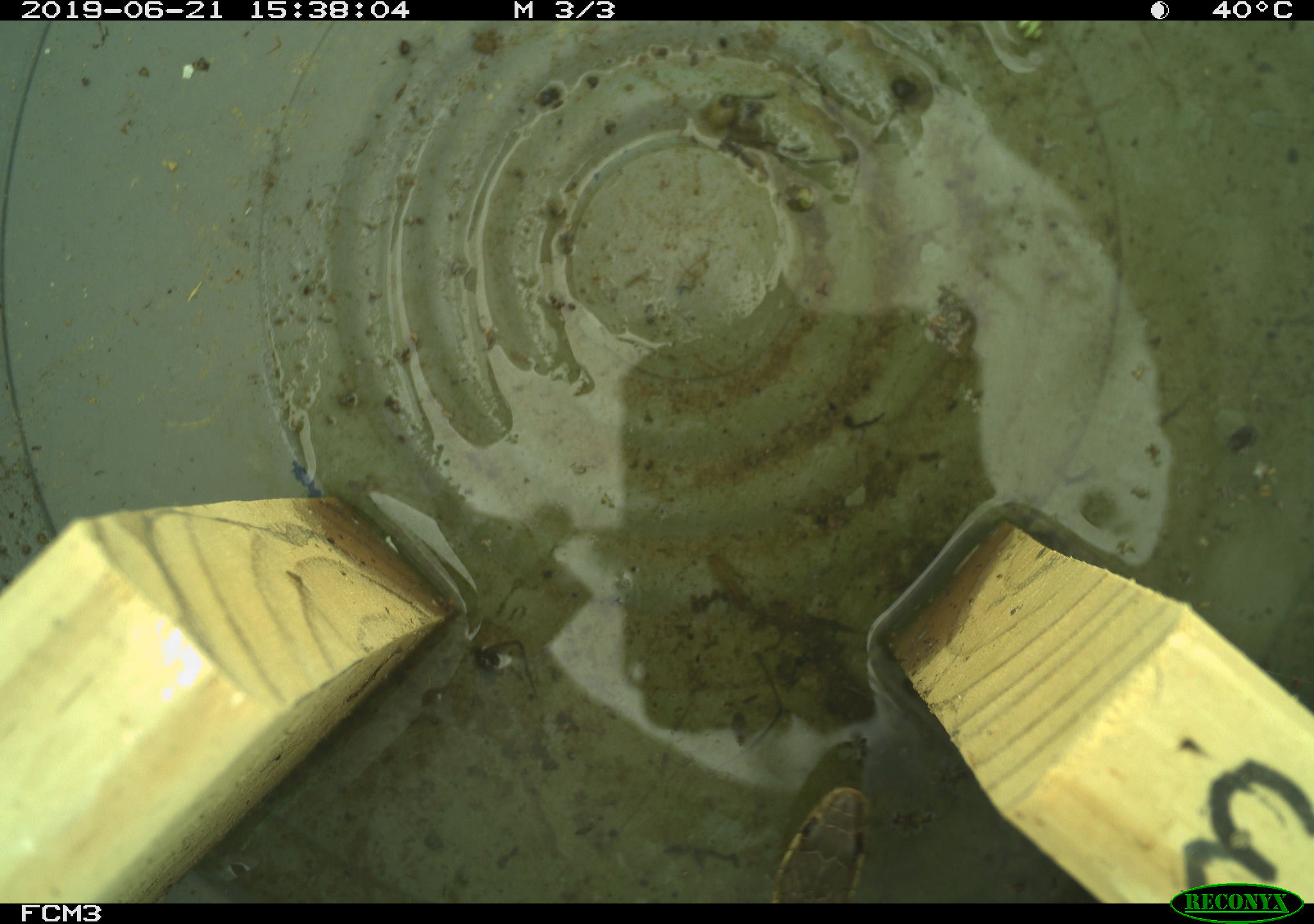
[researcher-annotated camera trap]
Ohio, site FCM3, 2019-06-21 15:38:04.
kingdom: Animalia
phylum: Chordata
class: Reptilia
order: Squamata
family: Colubridae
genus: Thamnophis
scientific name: Thamnophis sirtalis sirtalis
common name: eastern gartersnake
Eastern gartersnake (Thamnophis sirtalis sirtalis).